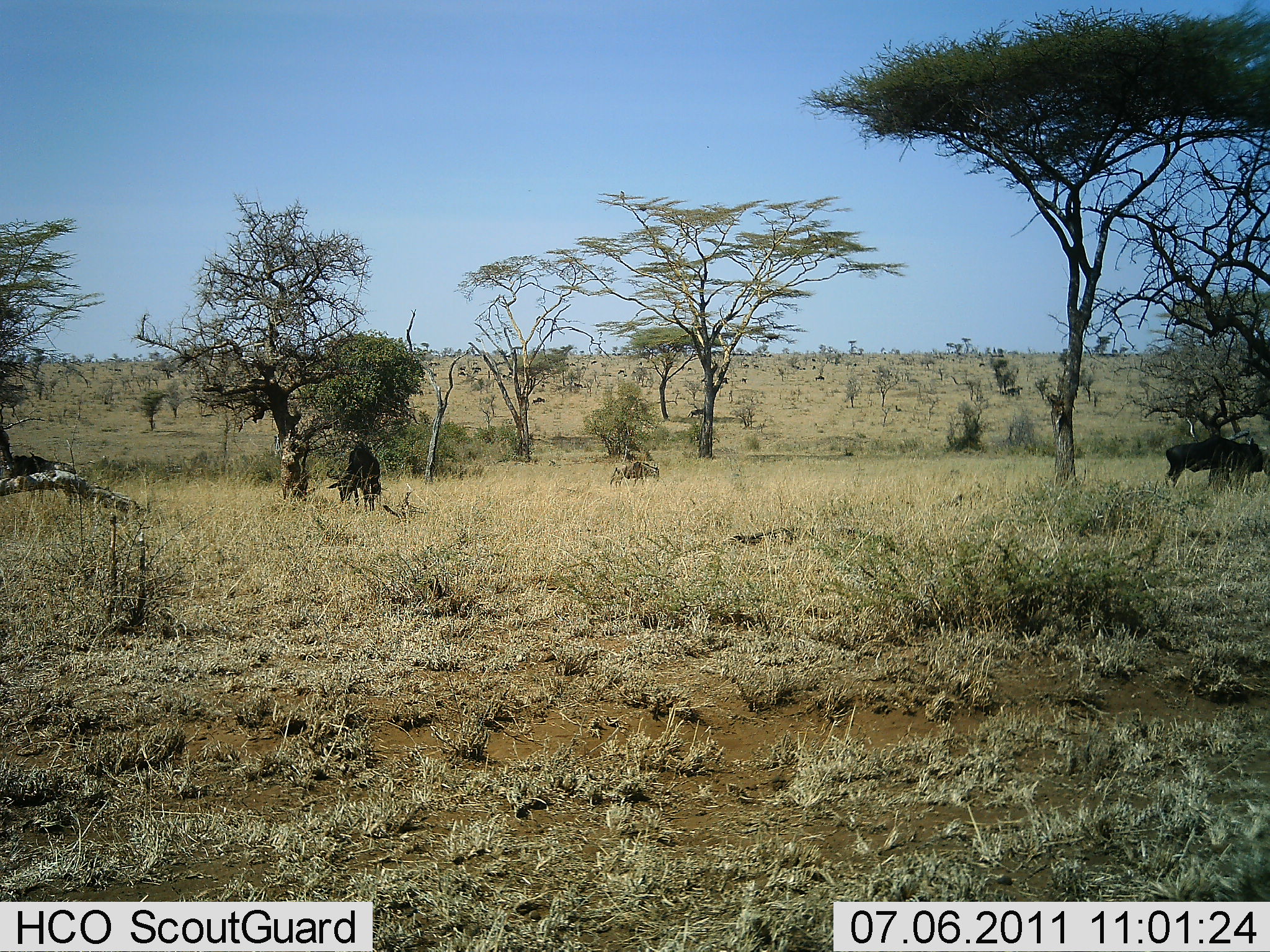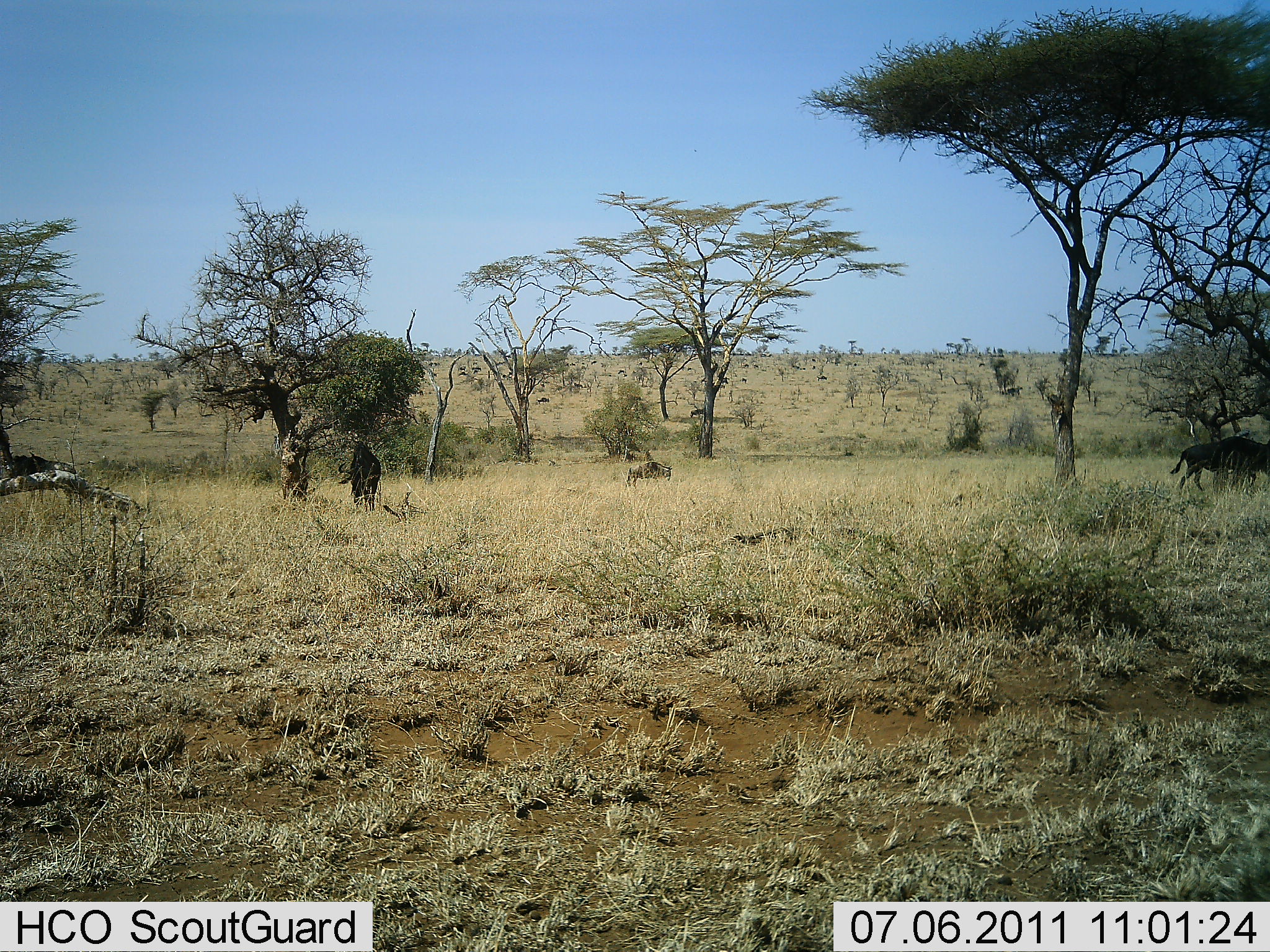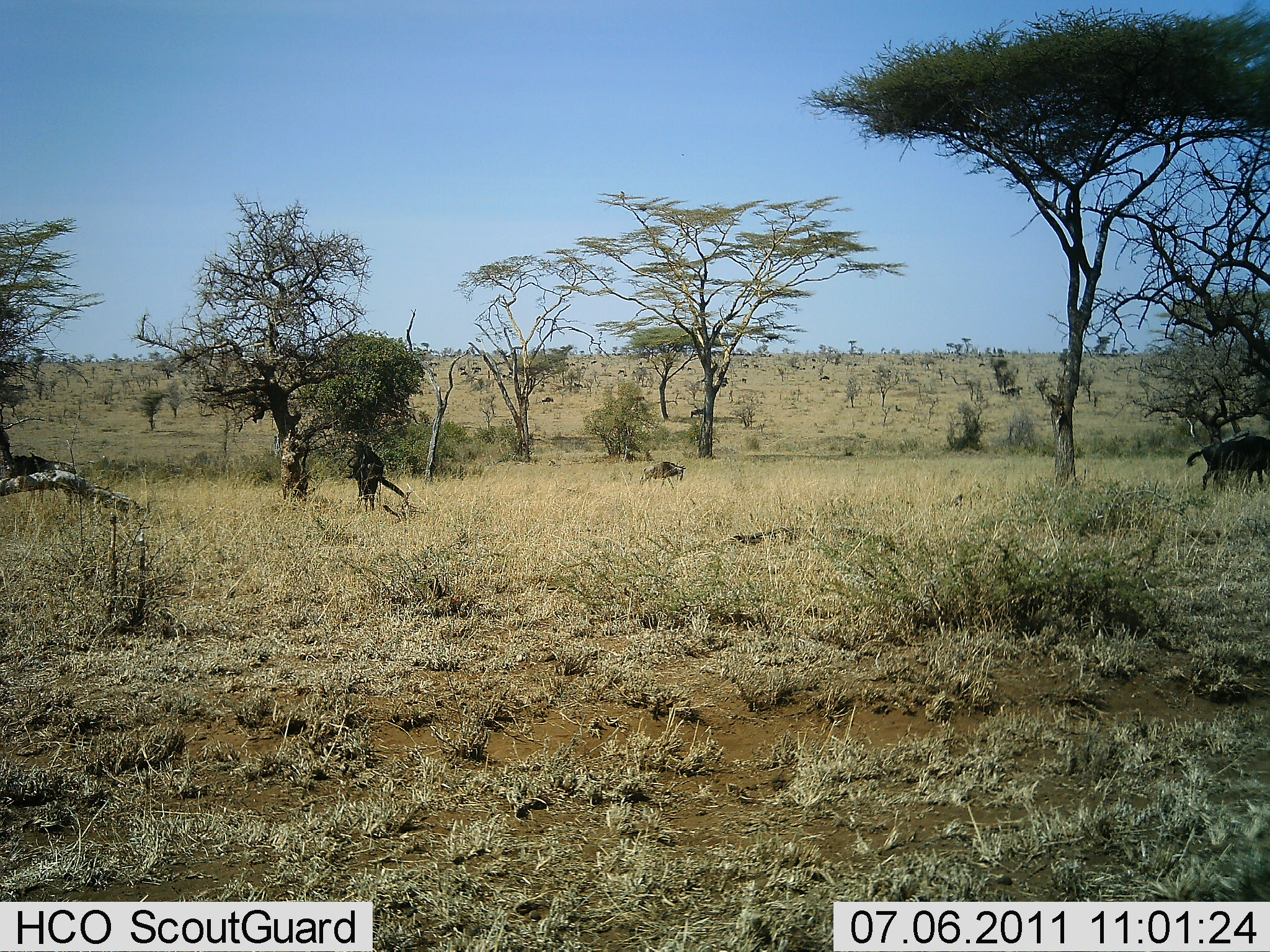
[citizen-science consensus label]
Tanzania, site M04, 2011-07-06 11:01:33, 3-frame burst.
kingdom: Animalia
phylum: Chordata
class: Mammalia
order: Artiodactyla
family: Bovidae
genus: Connochaetes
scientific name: Connochaetes taurinus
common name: blue wildebeest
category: wildebeest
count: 5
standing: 30%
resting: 10%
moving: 70%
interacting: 0%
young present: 10%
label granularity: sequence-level